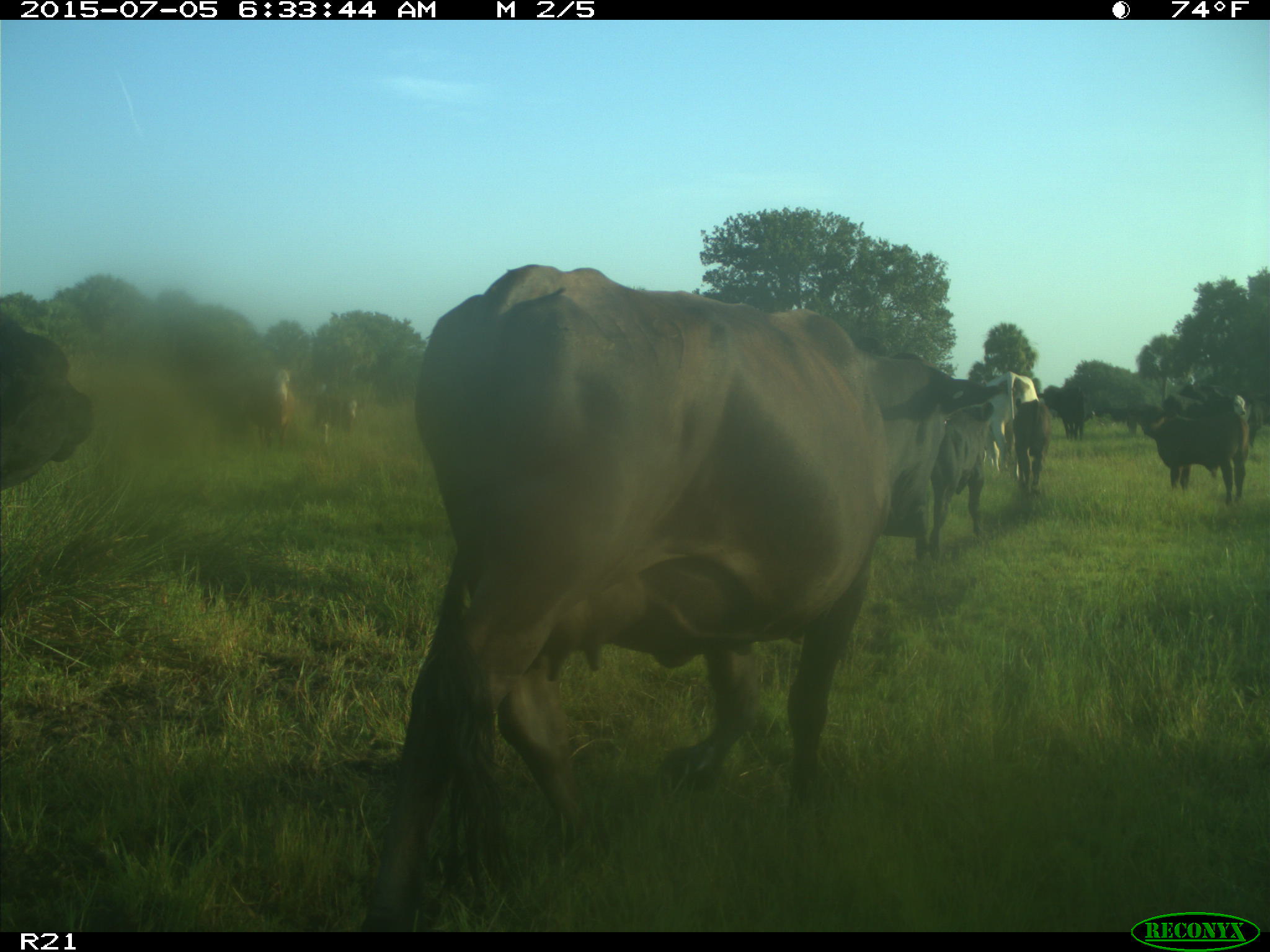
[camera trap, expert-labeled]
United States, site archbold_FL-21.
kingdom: Animalia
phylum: Chordata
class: Mammalia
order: Artiodactyla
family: Bovidae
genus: Bos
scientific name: Bos taurus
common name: domestic cow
Bos taurus (domestic cow).